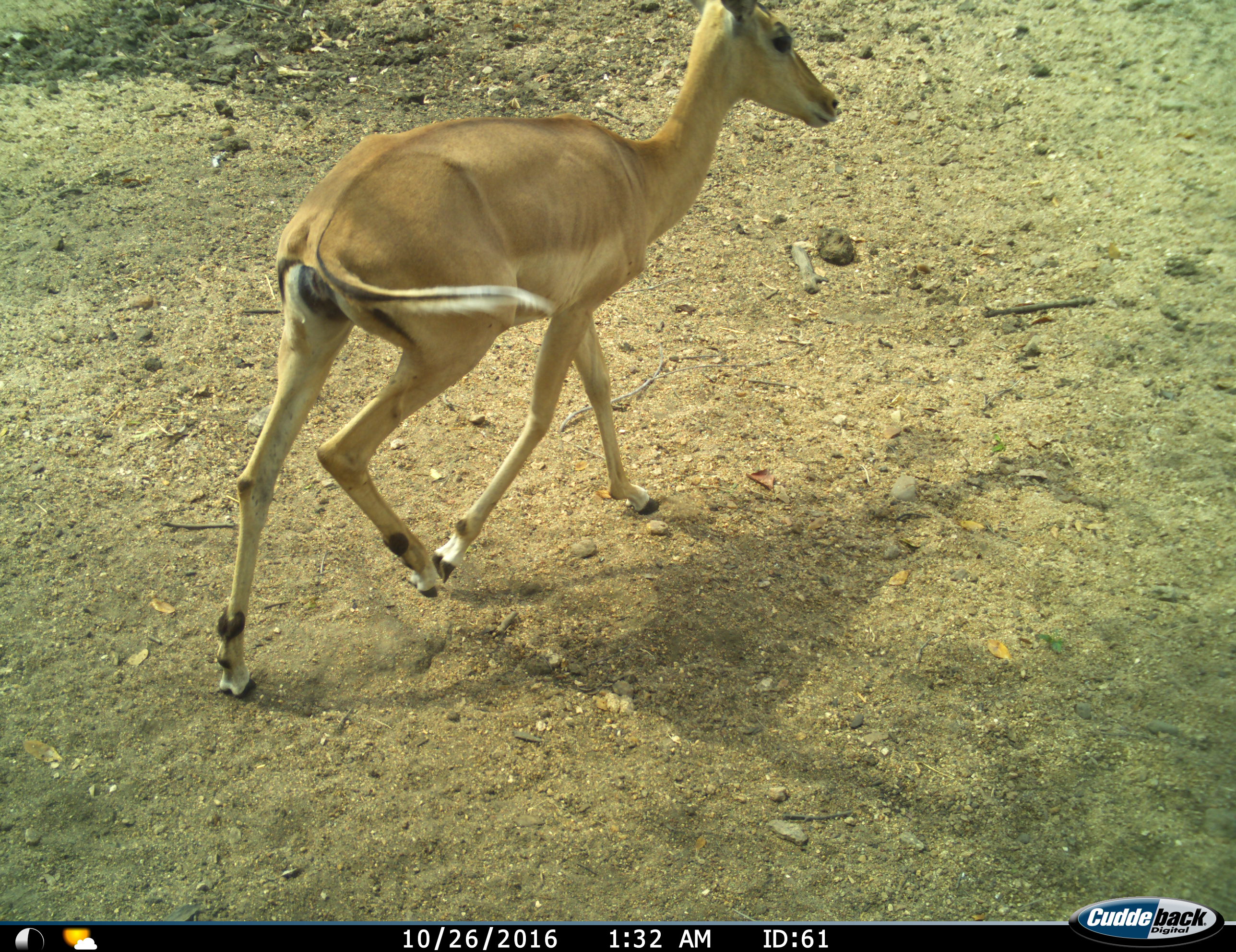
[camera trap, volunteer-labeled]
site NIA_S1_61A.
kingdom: Animalia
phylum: Chordata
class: Mammalia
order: Artiodactyla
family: Bovidae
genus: Aepyceros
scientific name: Aepyceros melampus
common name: impala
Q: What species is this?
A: Impala (Aepyceros melampus).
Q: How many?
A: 1.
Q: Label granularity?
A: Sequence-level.